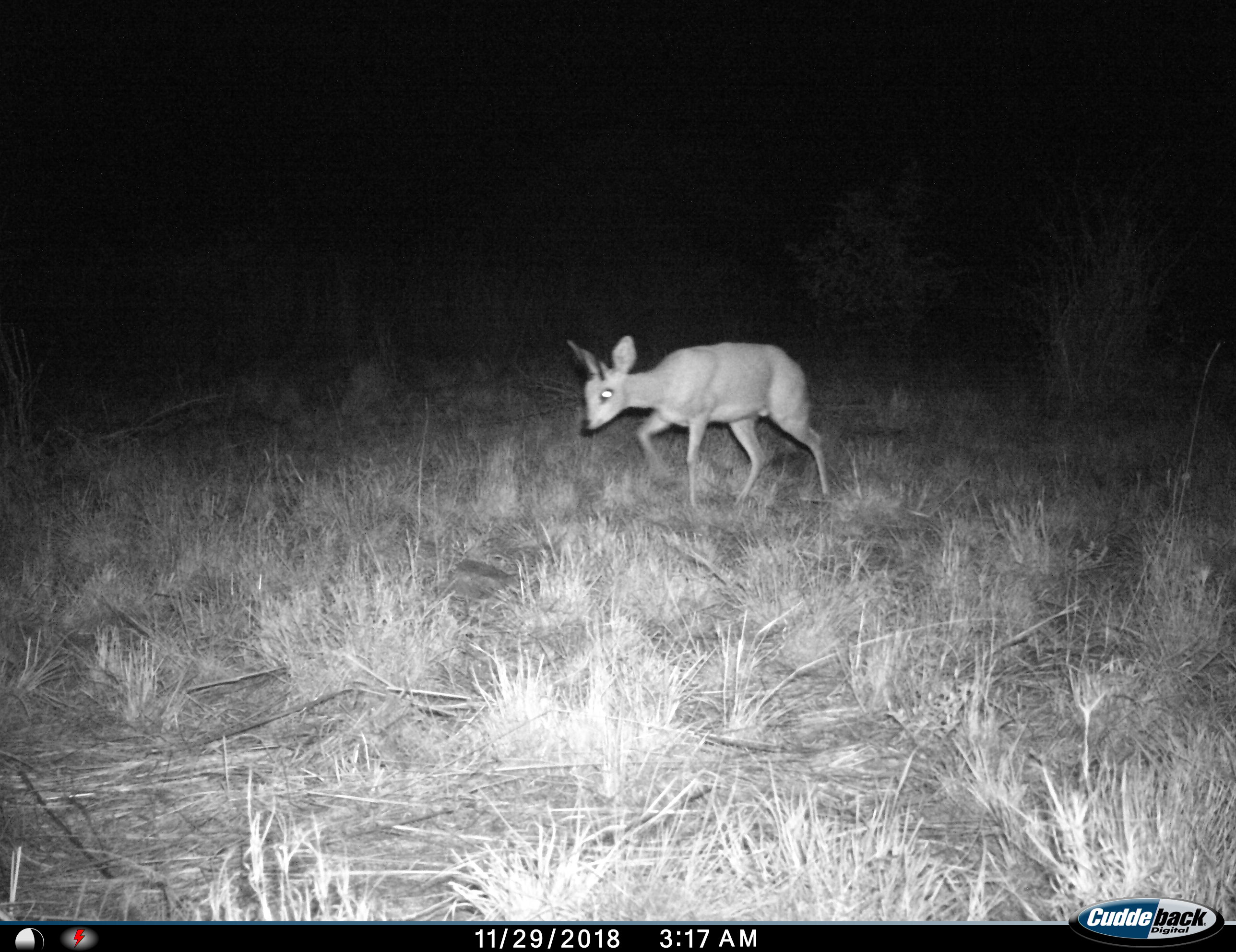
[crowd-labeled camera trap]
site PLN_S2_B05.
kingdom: Animalia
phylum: Chordata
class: Mammalia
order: Artiodactyla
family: Bovidae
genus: Raphicerus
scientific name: Raphicerus campestris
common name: steenbok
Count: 1.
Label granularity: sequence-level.